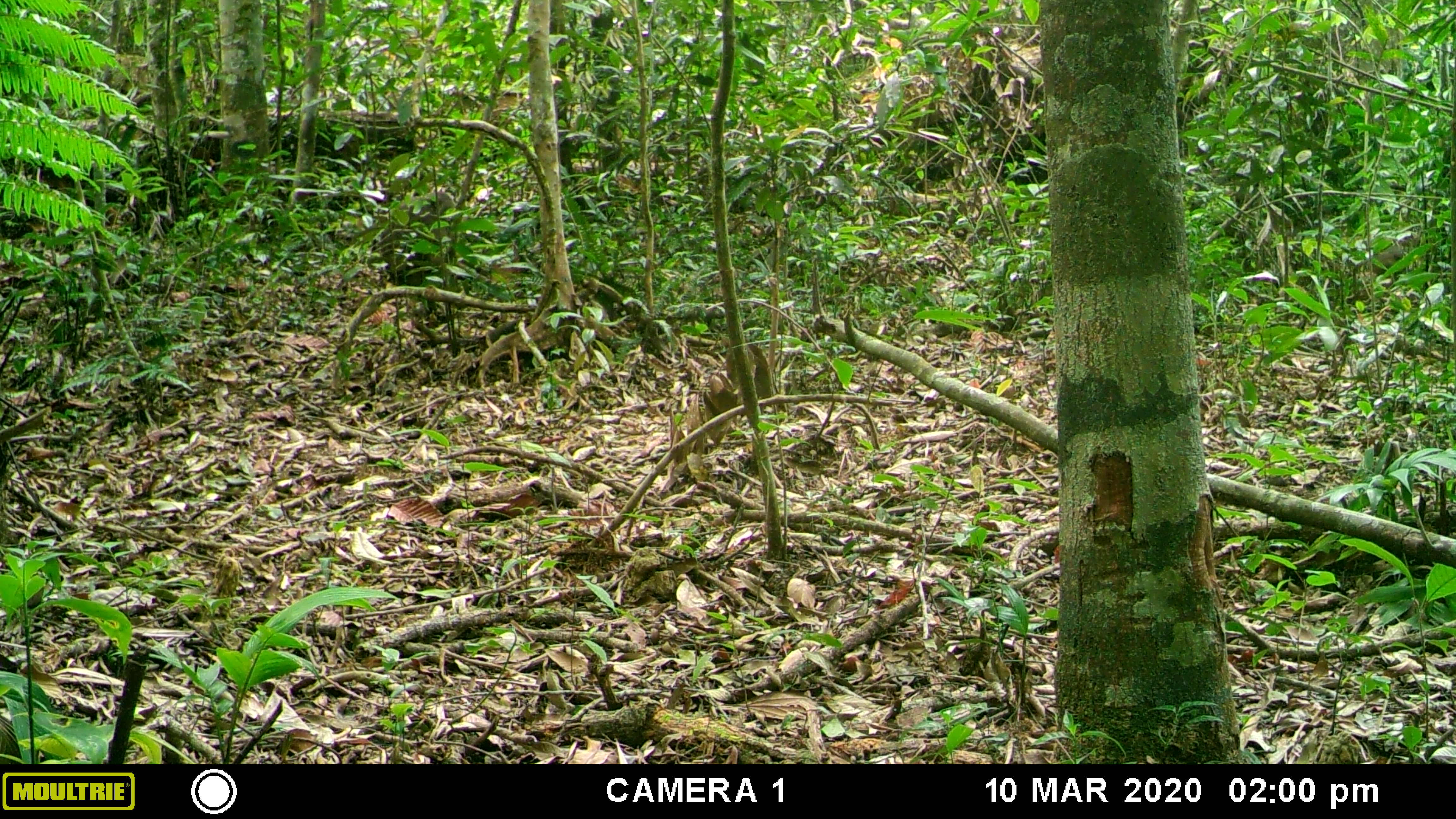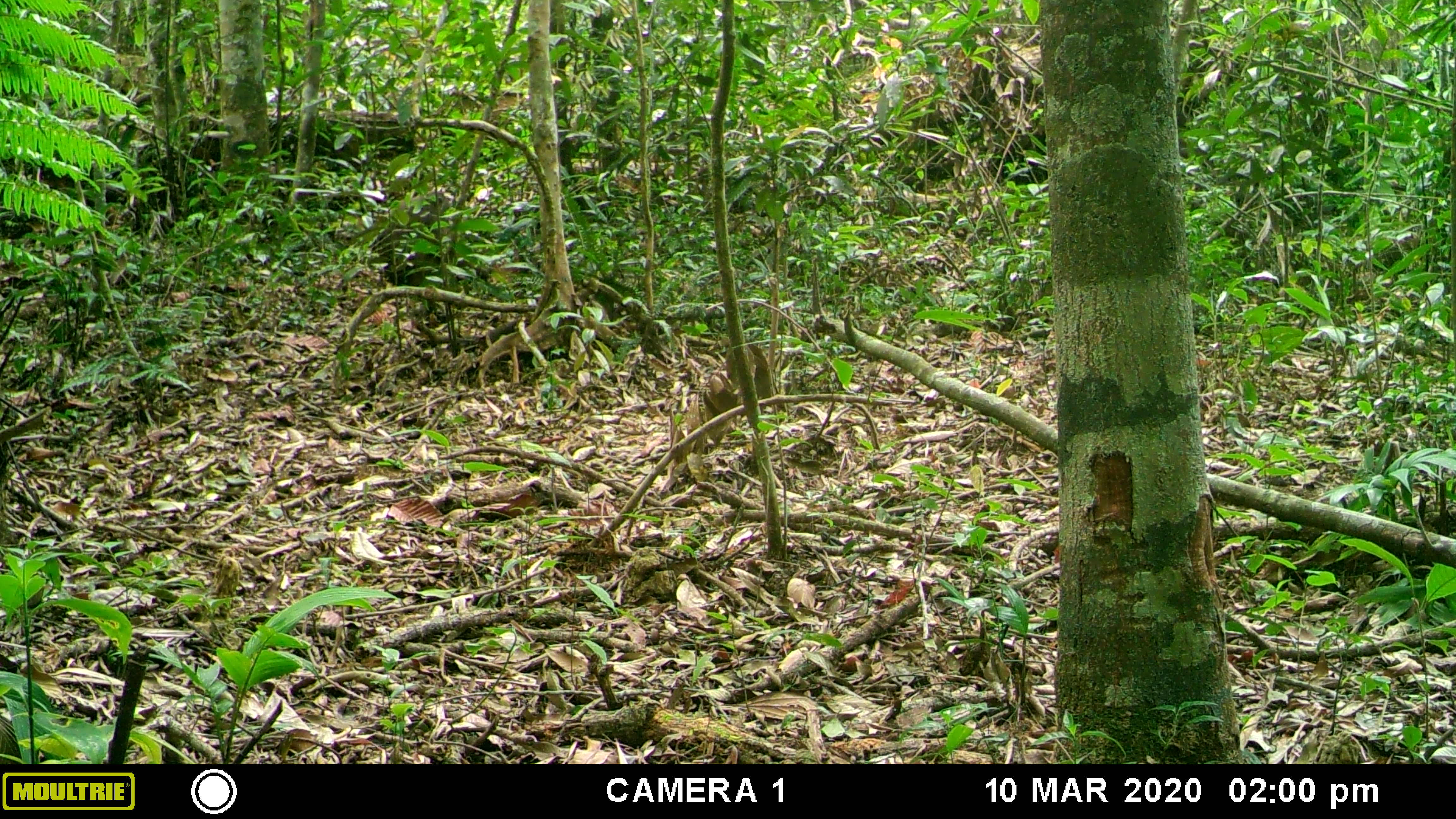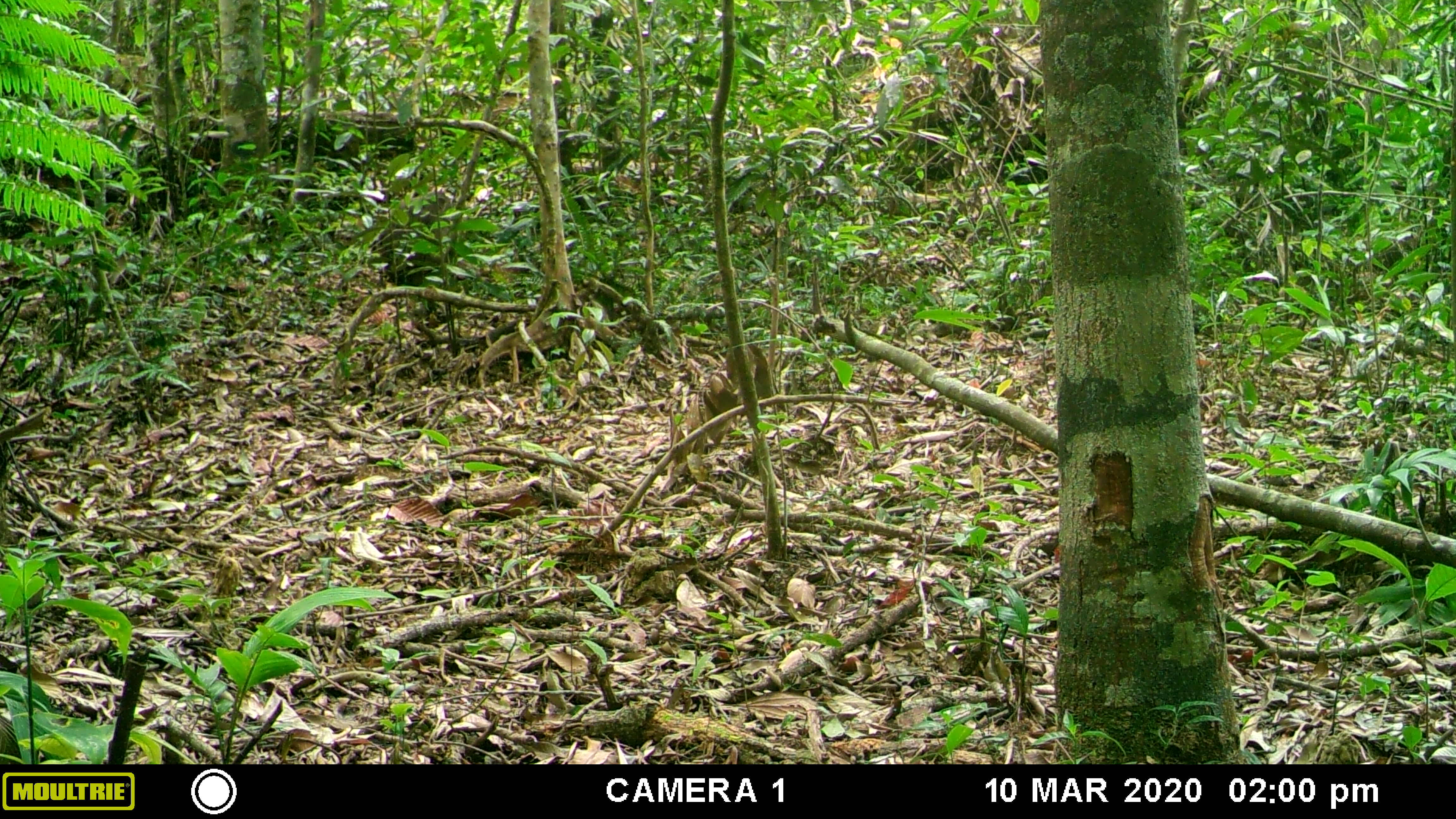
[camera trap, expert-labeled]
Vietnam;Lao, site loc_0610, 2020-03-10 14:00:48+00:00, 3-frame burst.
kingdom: Animalia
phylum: Chordata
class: Mammalia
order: Primates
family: Cercopithecidae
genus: Macaca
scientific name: Macaca arctoides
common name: stump-tailed macaque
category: stump tailed macaque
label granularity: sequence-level